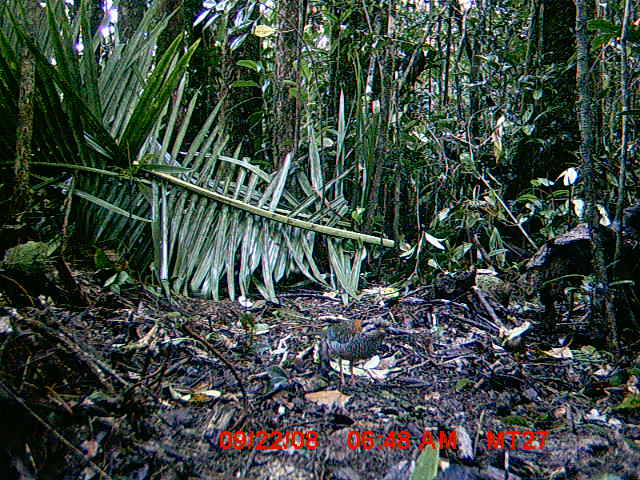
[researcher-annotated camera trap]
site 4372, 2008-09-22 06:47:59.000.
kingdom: Animalia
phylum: Chordata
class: Aves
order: Coraciiformes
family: Brachypteraciidae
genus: Brachypteracias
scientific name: Brachypteracias squamiger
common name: scaly ground-roller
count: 1